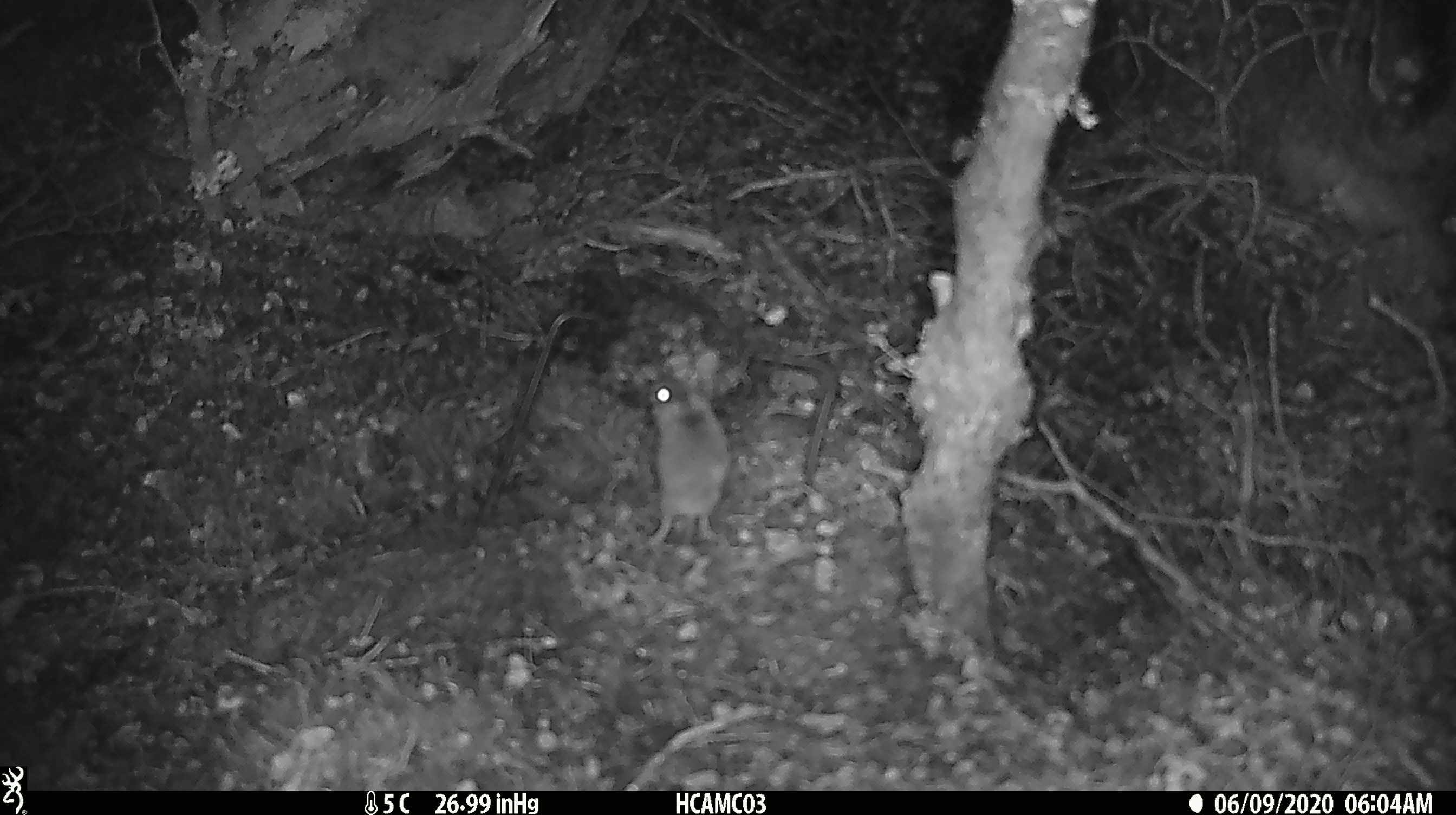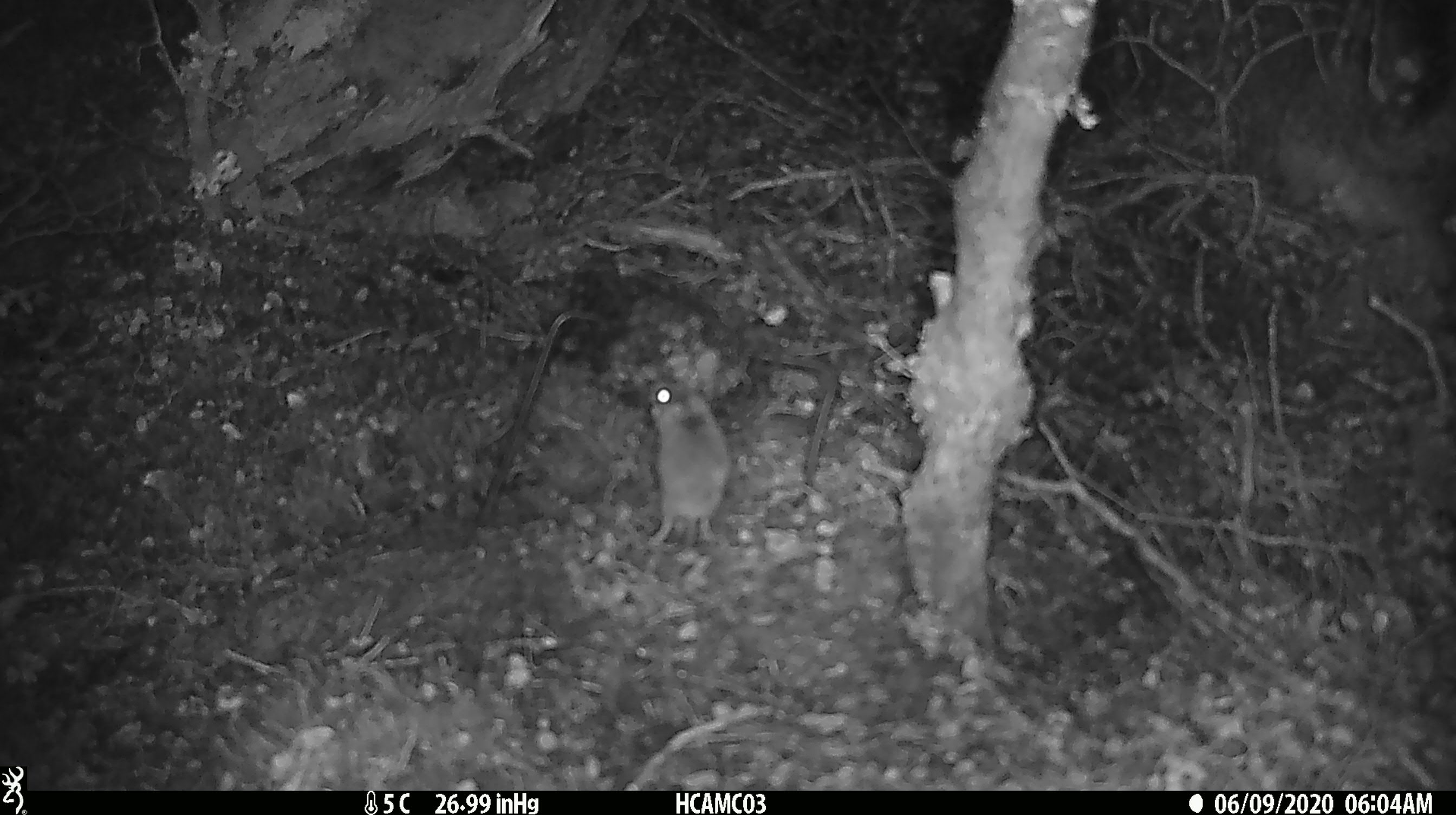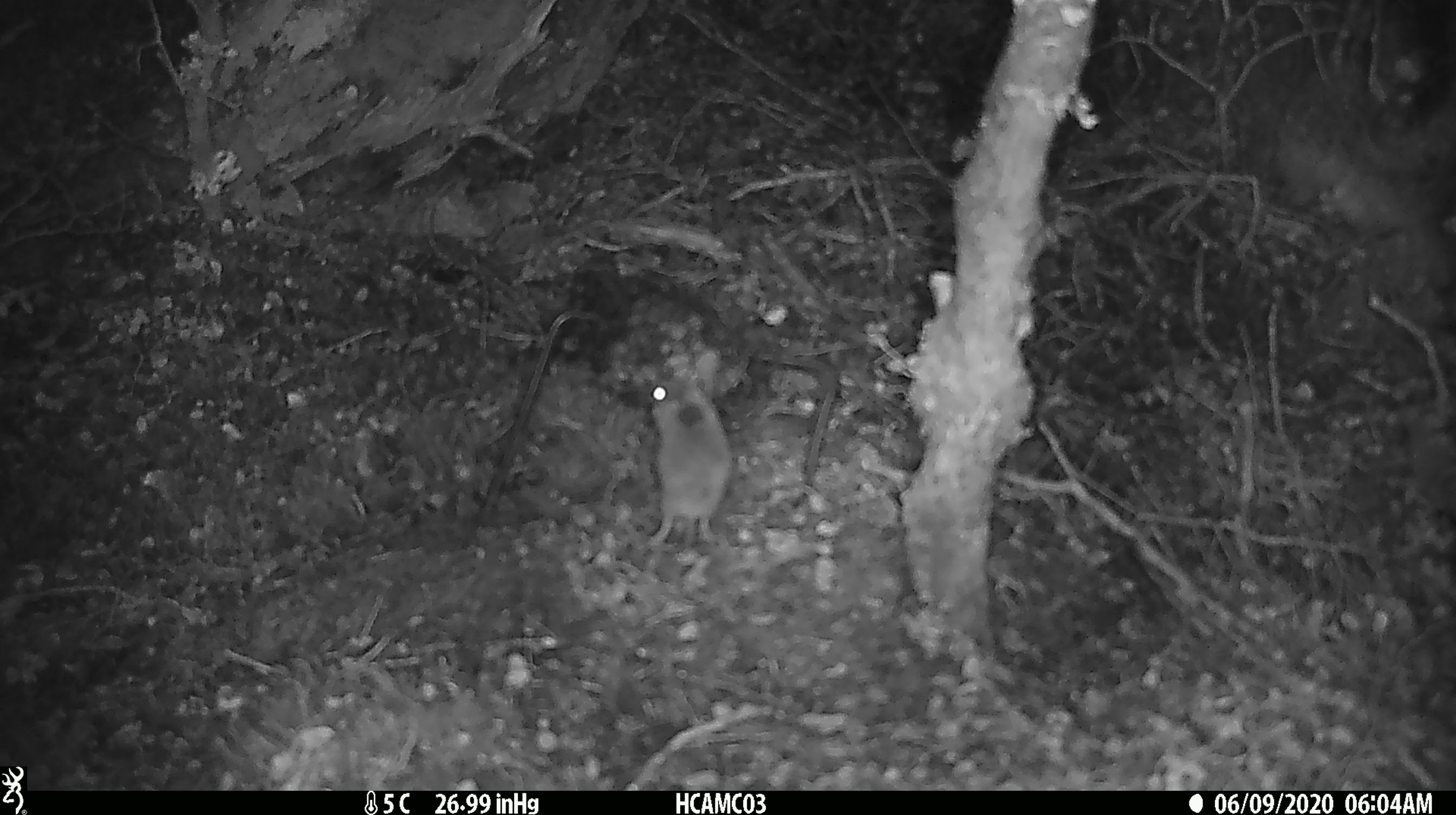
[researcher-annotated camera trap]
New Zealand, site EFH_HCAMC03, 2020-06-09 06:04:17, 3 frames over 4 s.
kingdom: Animalia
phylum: Chordata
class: Mammalia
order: Rodentia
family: Muridae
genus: Mus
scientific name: Mus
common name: mouse